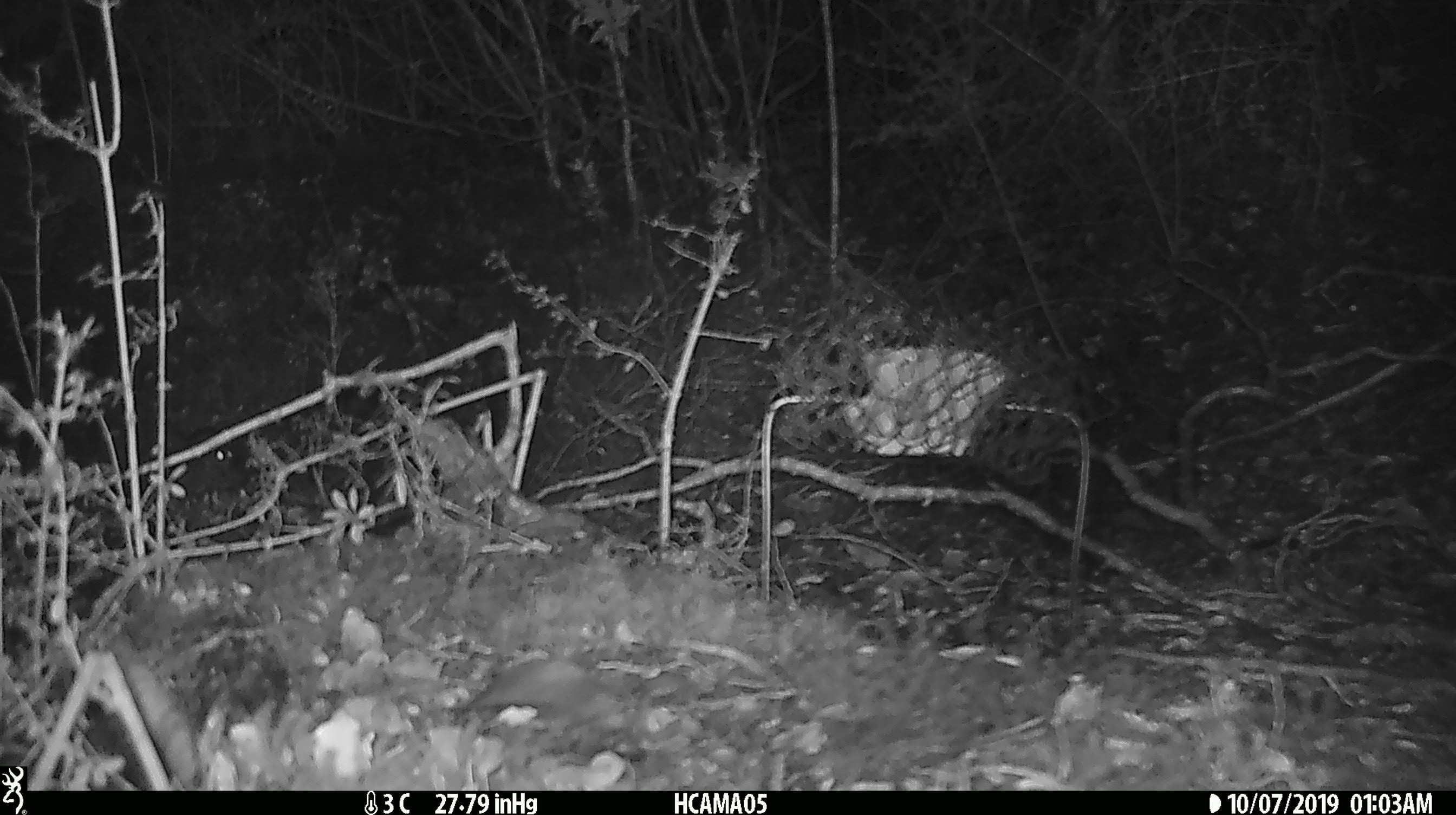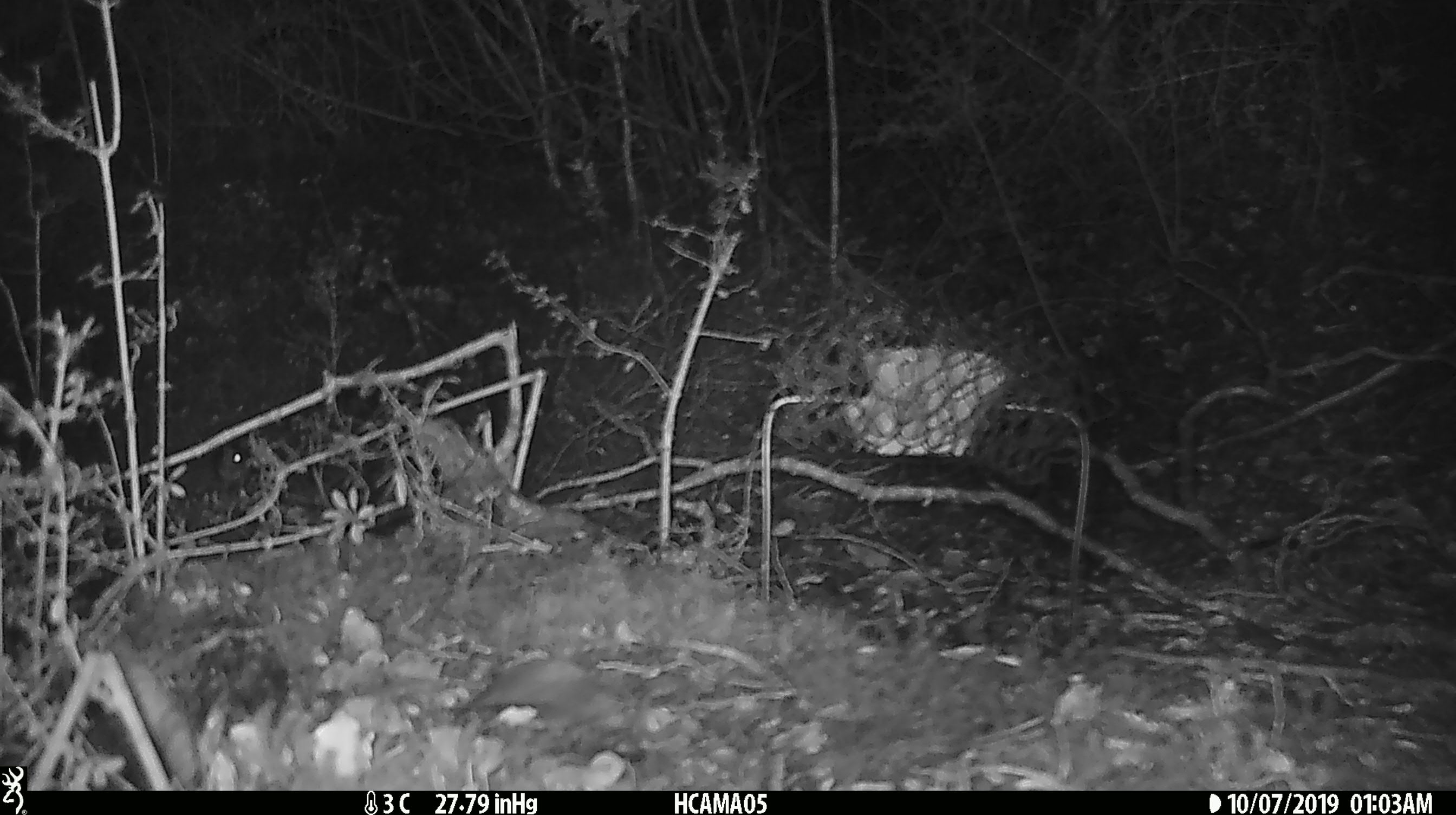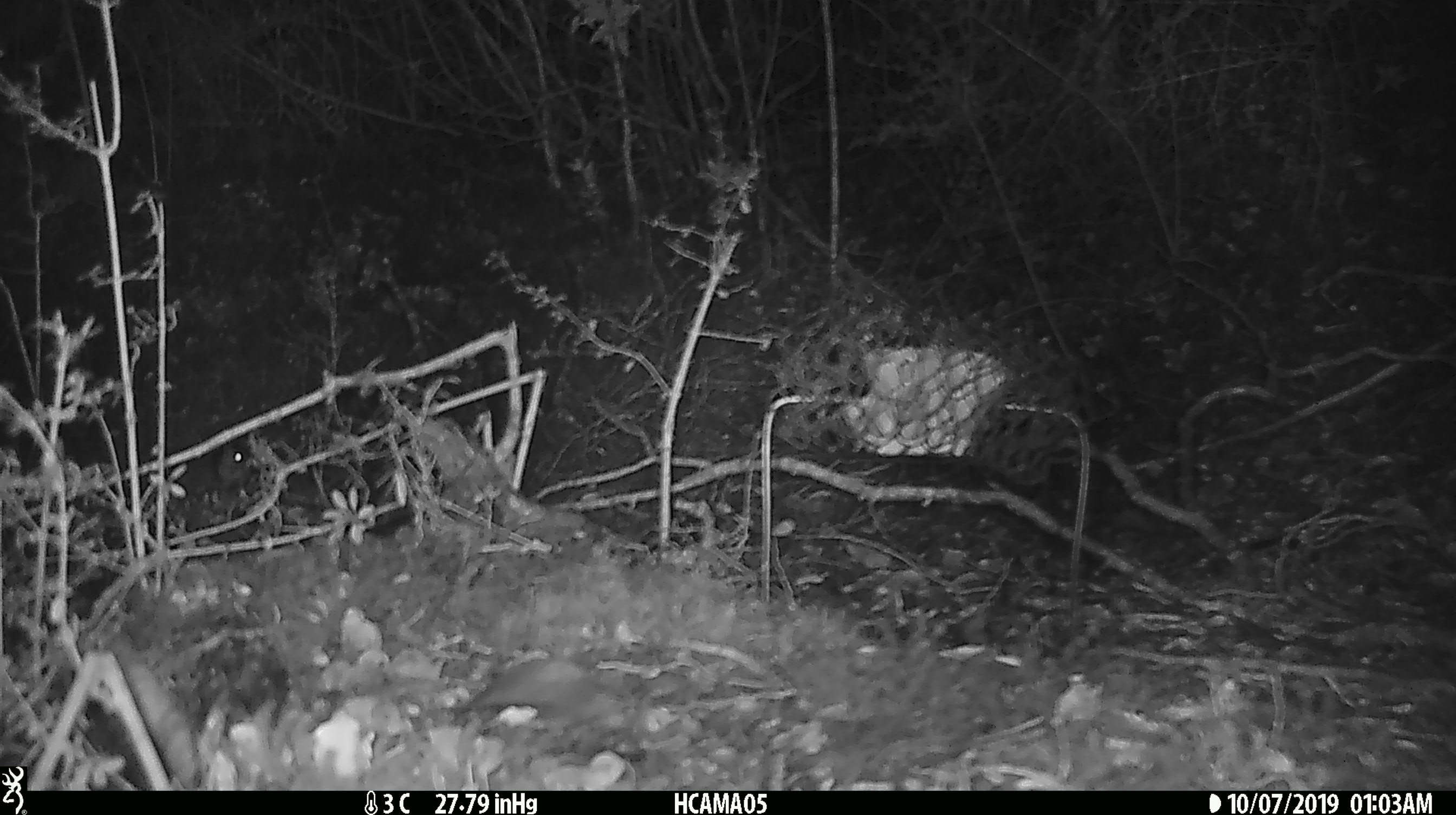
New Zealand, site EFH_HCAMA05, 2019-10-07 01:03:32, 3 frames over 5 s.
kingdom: Animalia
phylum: Chordata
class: Mammalia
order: Rodentia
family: Muridae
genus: Mus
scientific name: Mus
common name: mouse